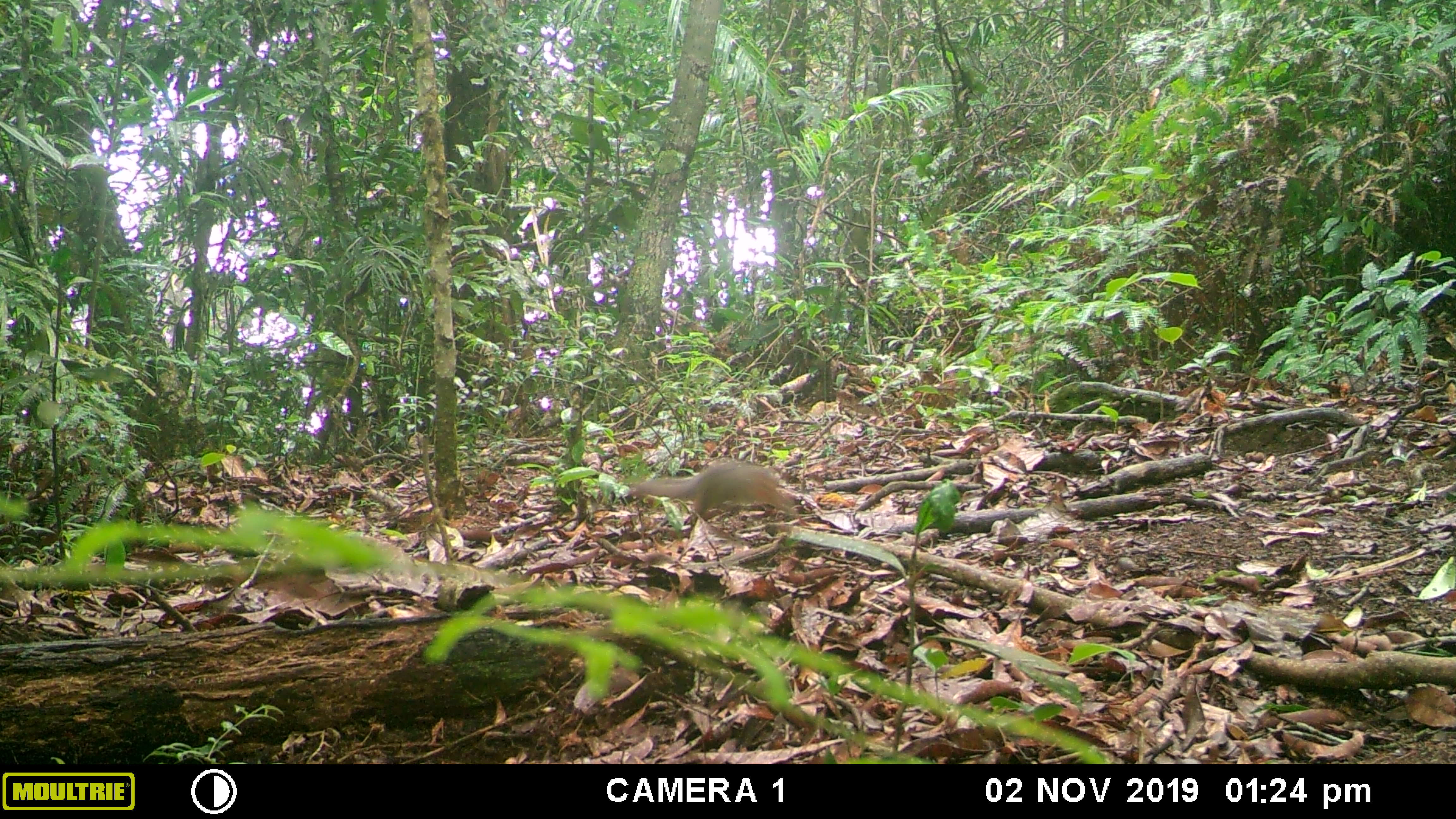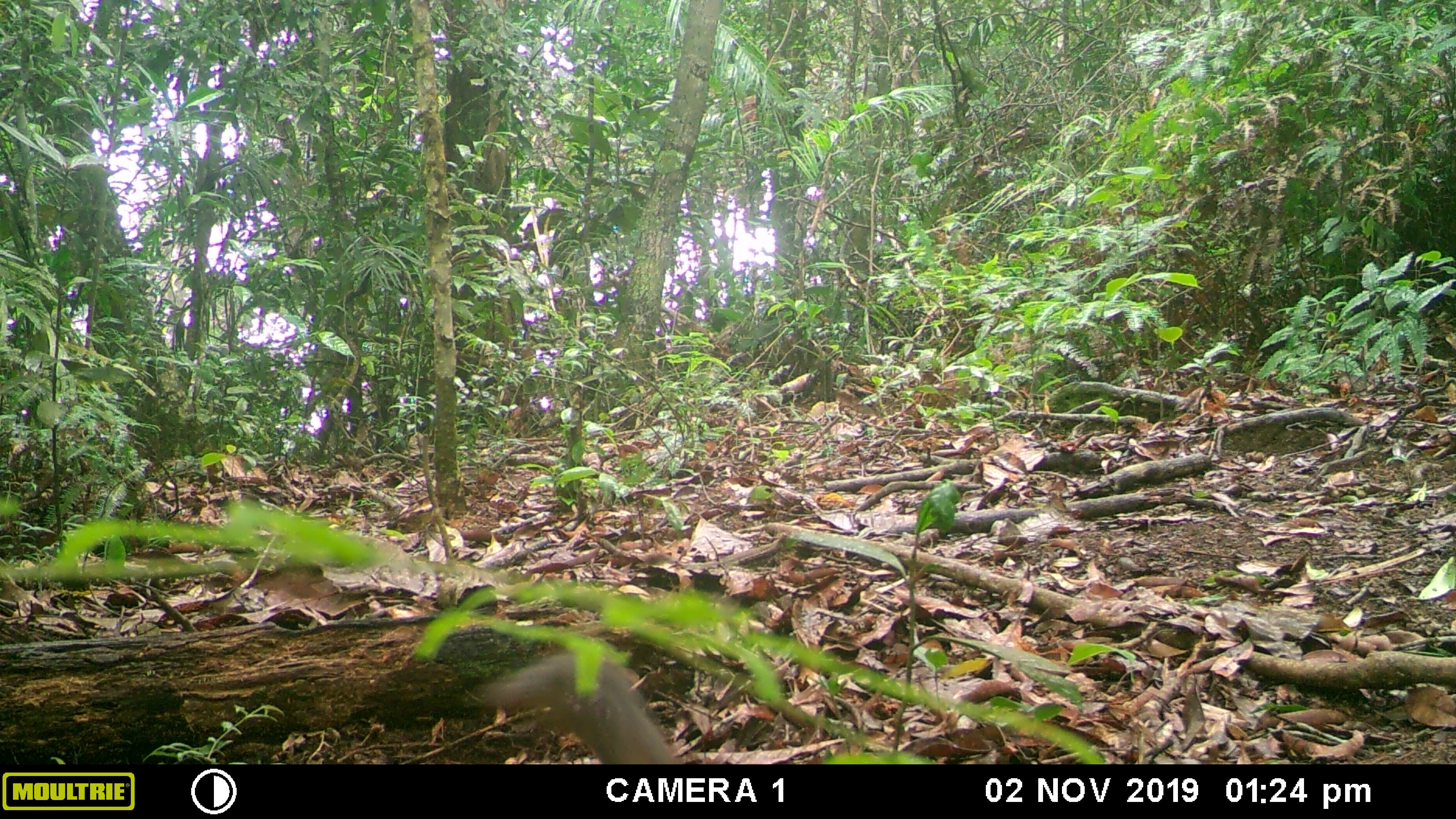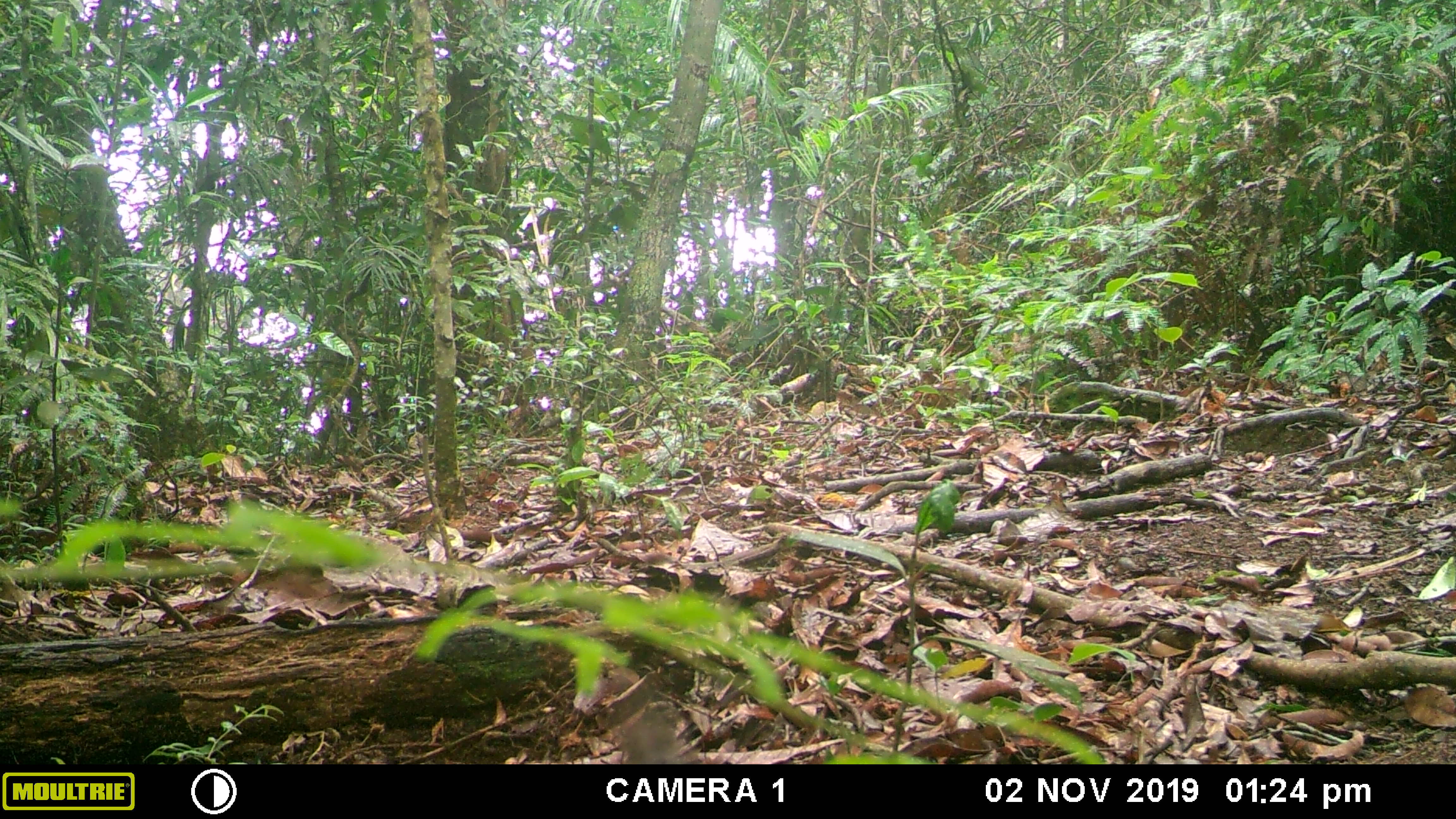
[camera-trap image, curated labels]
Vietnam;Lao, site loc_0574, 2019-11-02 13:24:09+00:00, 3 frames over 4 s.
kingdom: Animalia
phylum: Chordata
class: Mammalia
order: Rodentia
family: Sciuridae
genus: Dremomys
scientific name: Dremomys rufigenis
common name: red-cheeked squirrel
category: red cheeked squirrel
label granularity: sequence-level